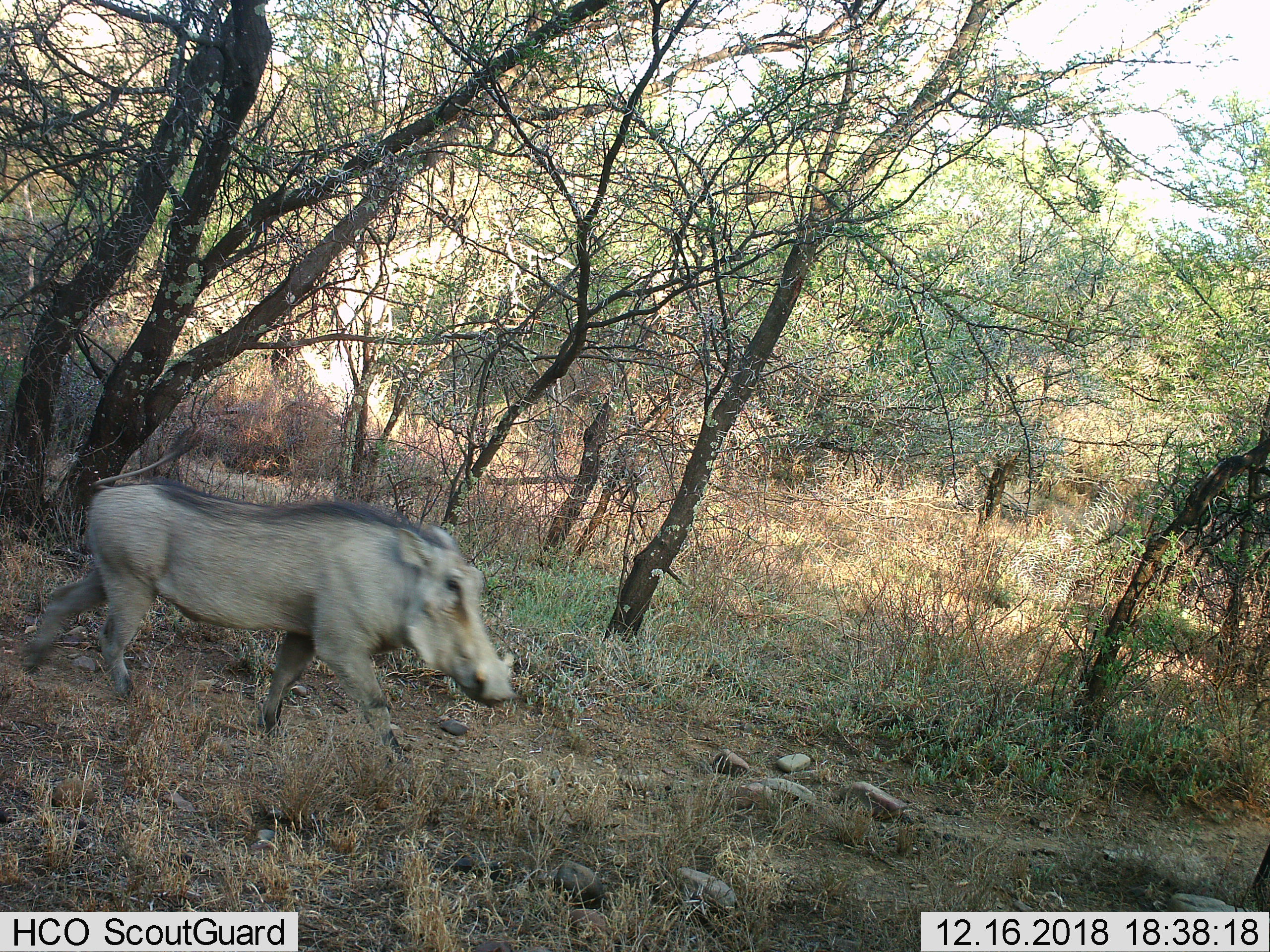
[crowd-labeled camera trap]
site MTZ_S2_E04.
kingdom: Animalia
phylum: Chordata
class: Mammalia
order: Artiodactyla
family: Suidae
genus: Phacochoerus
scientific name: Phacochoerus africanus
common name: warthog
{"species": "warthog (Phacochoerus africanus)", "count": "1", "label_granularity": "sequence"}